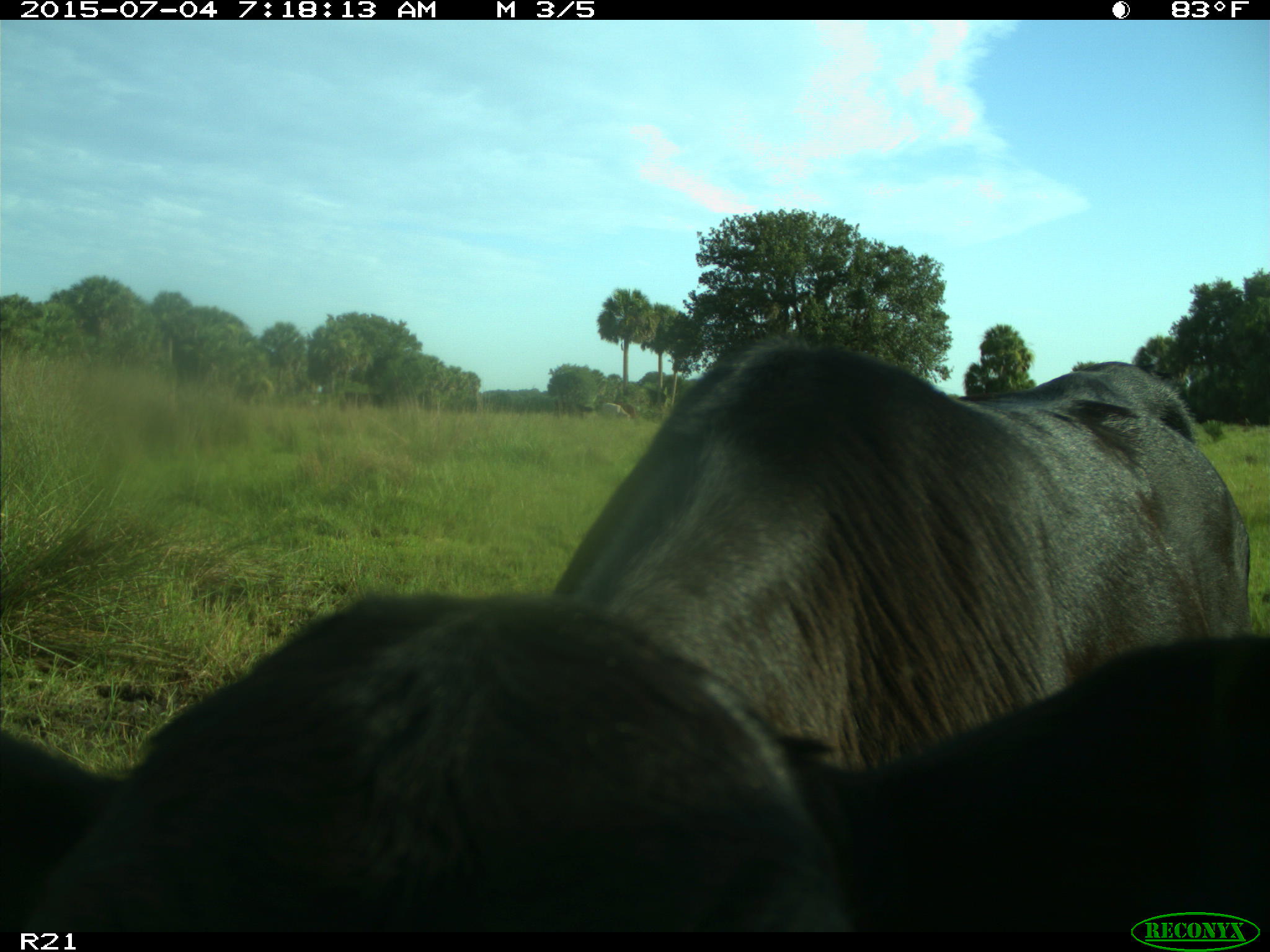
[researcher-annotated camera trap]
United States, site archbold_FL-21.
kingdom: Animalia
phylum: Chordata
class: Mammalia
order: Artiodactyla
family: Bovidae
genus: Bos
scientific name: Bos taurus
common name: domestic cow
Bos taurus (domestic cow).